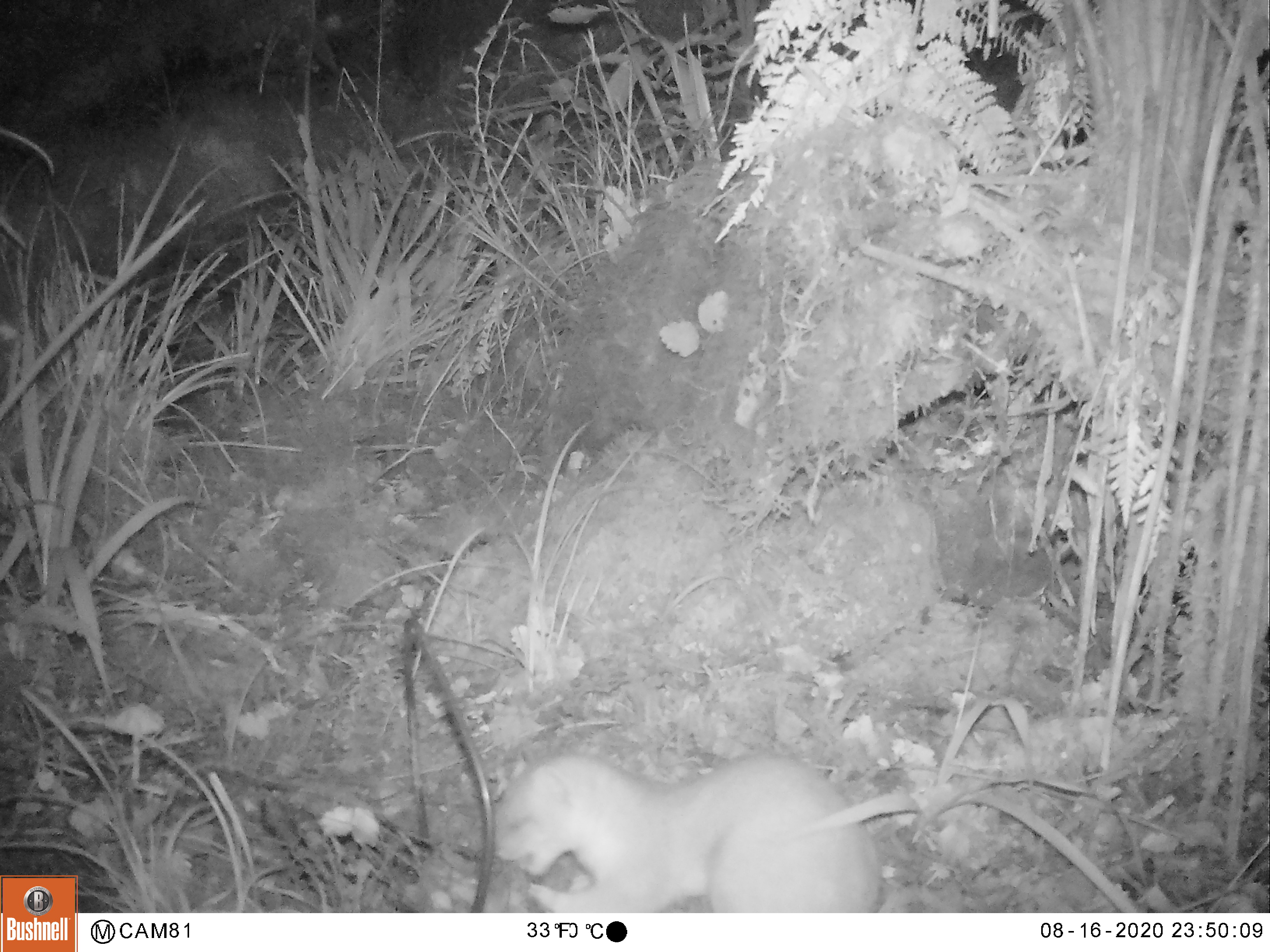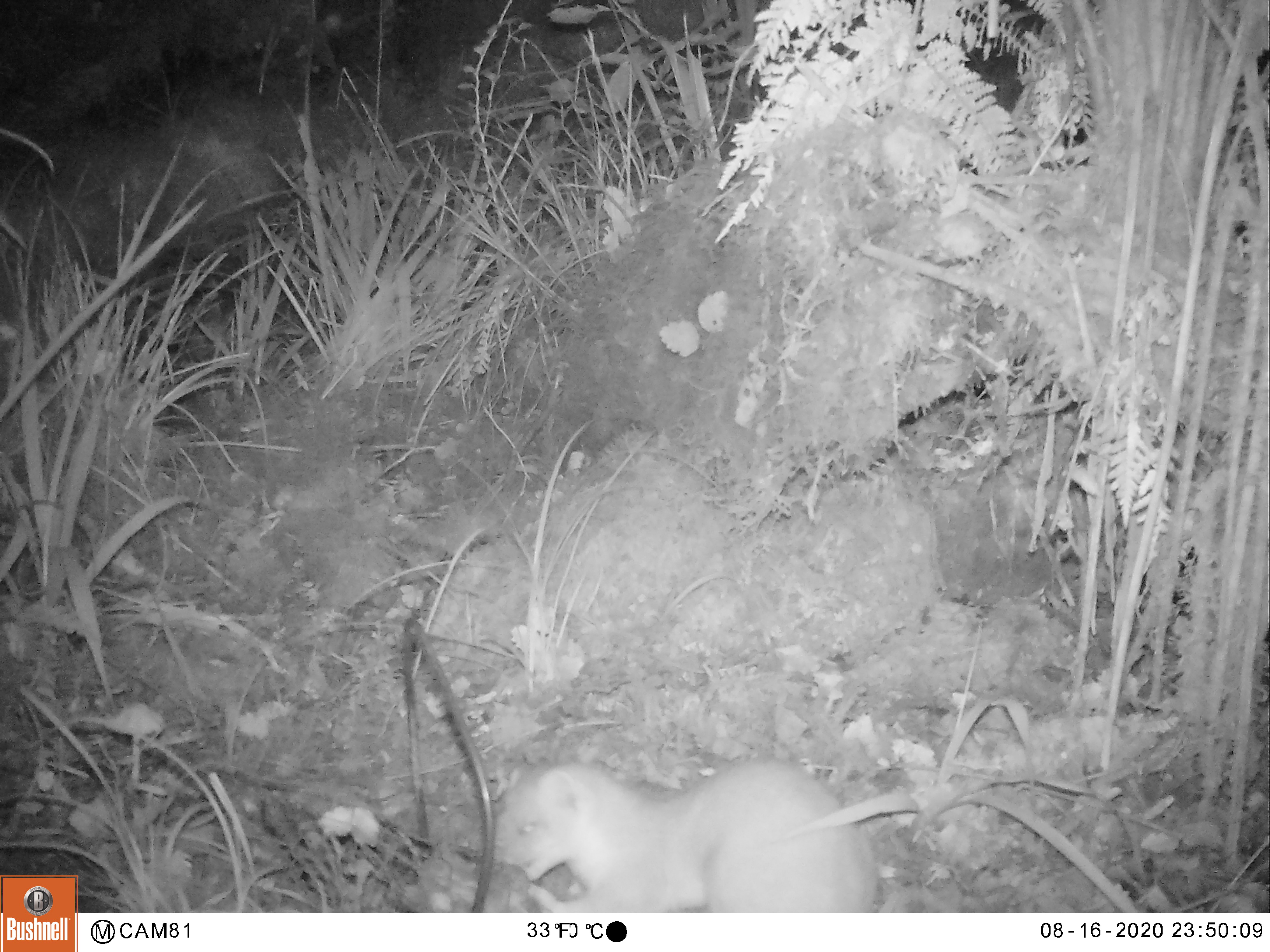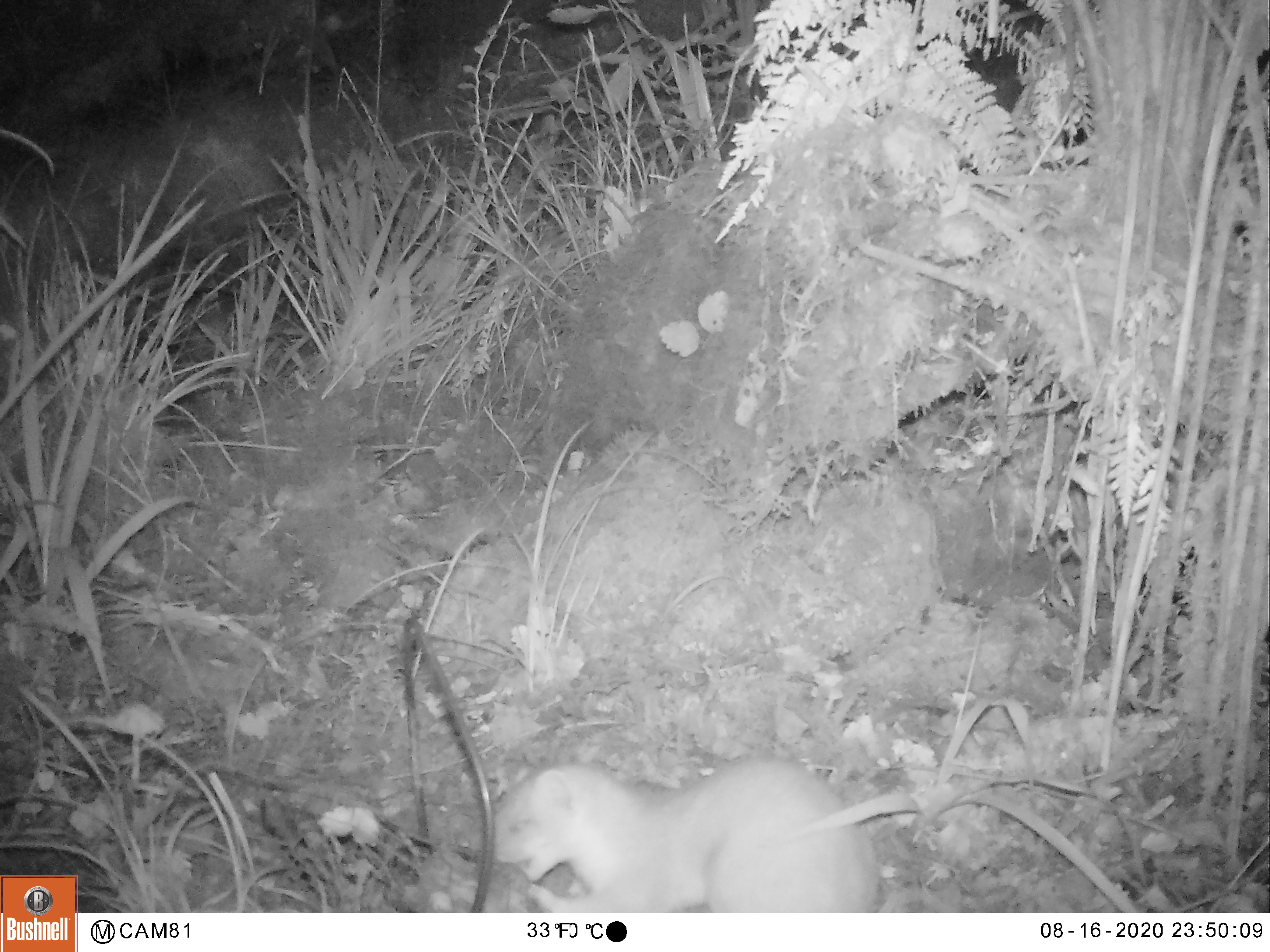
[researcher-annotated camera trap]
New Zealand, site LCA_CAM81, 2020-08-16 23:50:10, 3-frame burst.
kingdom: Animalia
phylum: Chordata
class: Mammalia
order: Carnivora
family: Mustelidae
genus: Mustela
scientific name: Mustela erminea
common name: stoat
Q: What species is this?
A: Stoat (Mustela erminea).